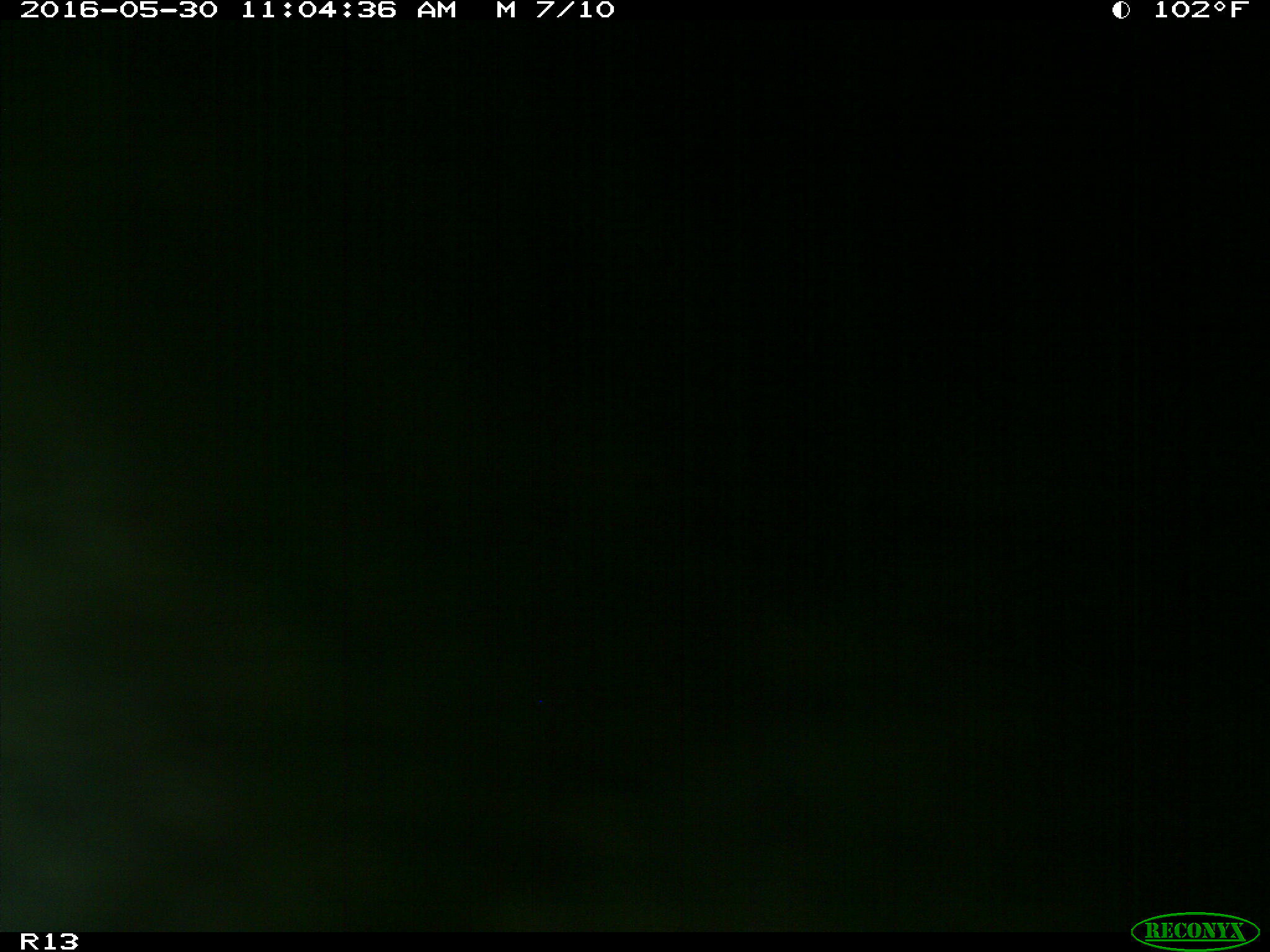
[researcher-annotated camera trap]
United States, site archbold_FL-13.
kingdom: Animalia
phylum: Chordata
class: Mammalia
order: Artiodactyla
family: Bovidae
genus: Bos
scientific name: Bos taurus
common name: domestic cow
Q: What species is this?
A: Bos taurus (domestic cow).